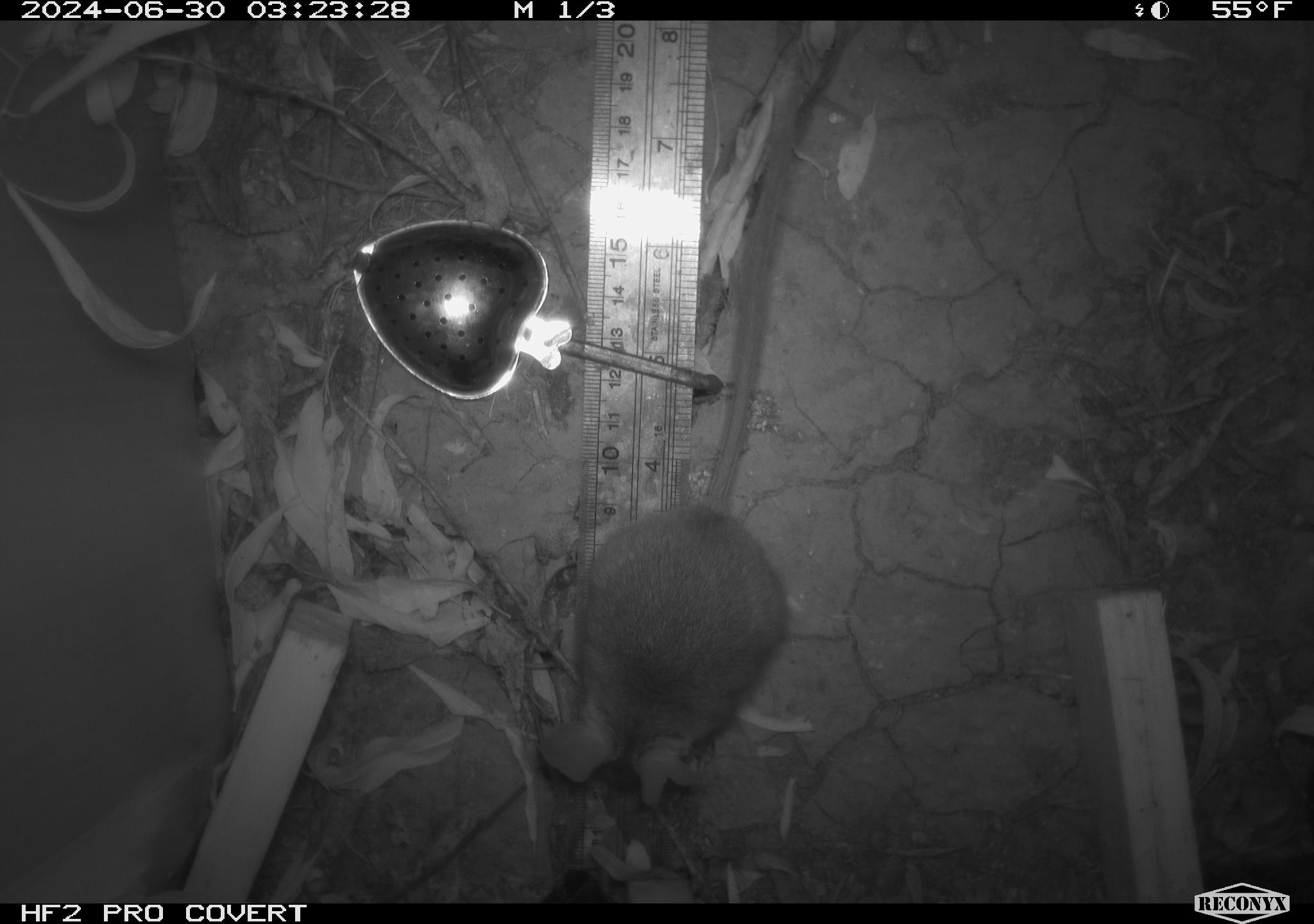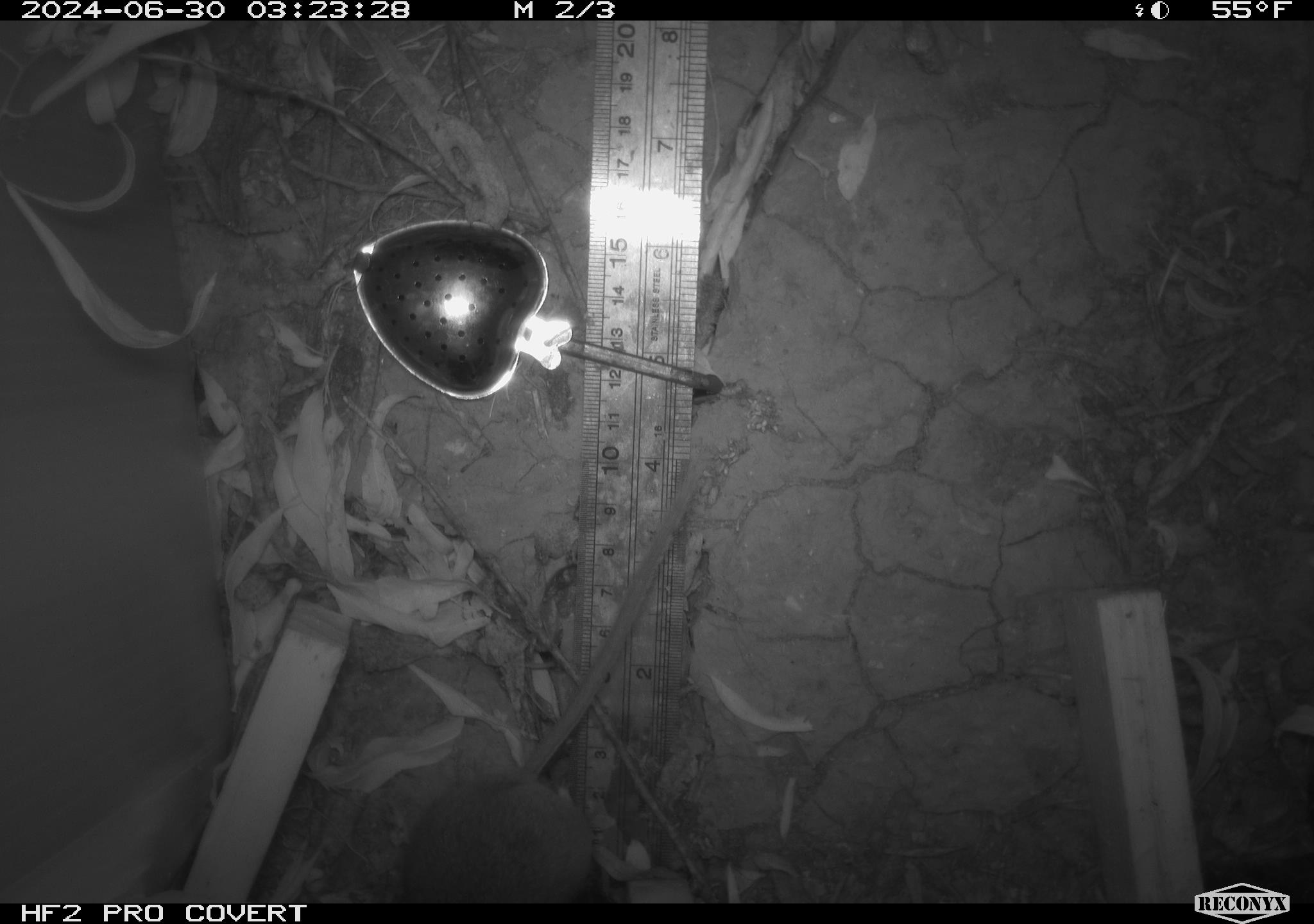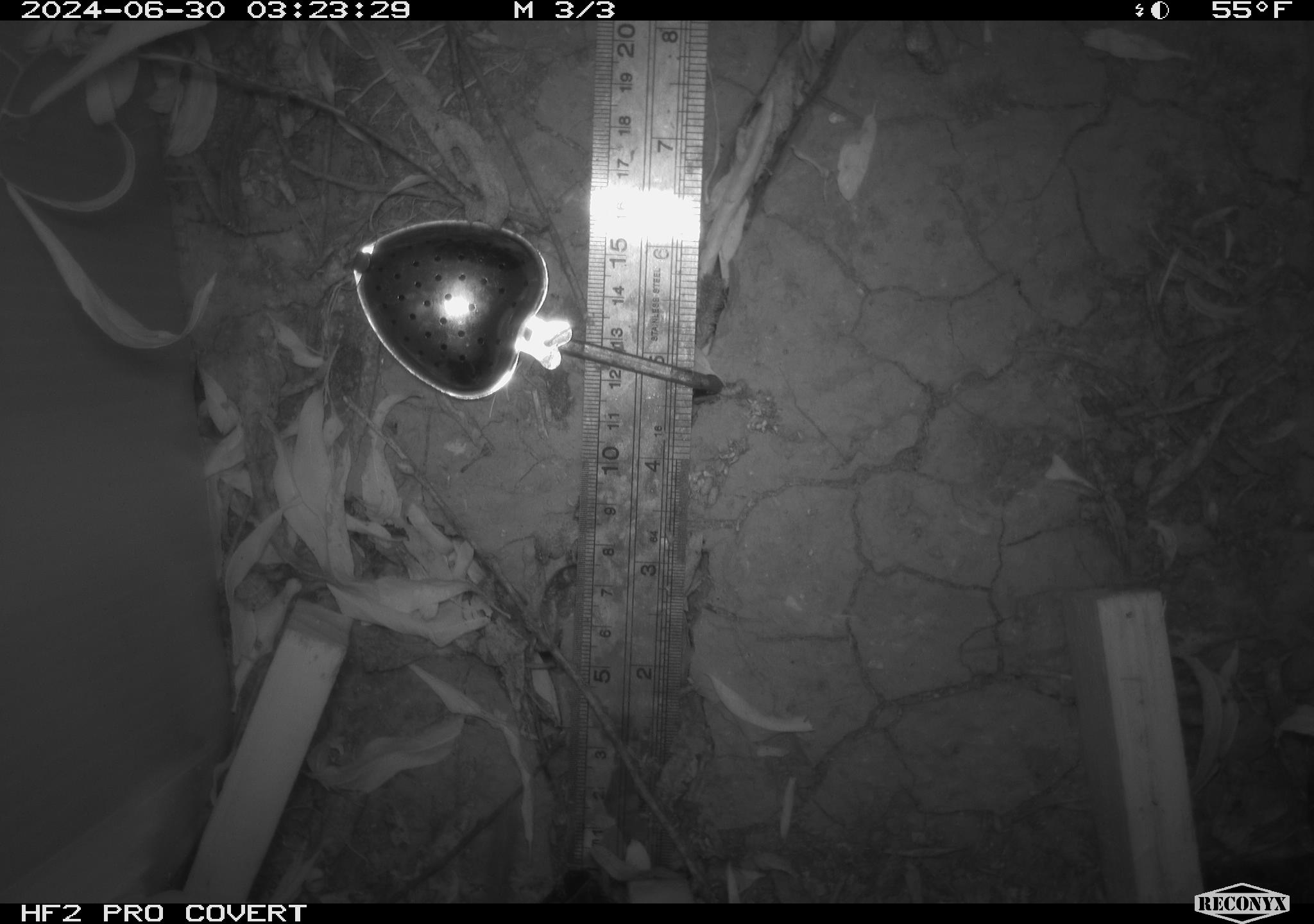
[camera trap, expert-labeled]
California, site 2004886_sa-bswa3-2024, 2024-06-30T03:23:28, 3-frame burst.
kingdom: Animalia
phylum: Chordata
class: Mammalia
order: Rodentia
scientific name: Rodentia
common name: mouse species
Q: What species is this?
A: Mouse species (Rodentia).